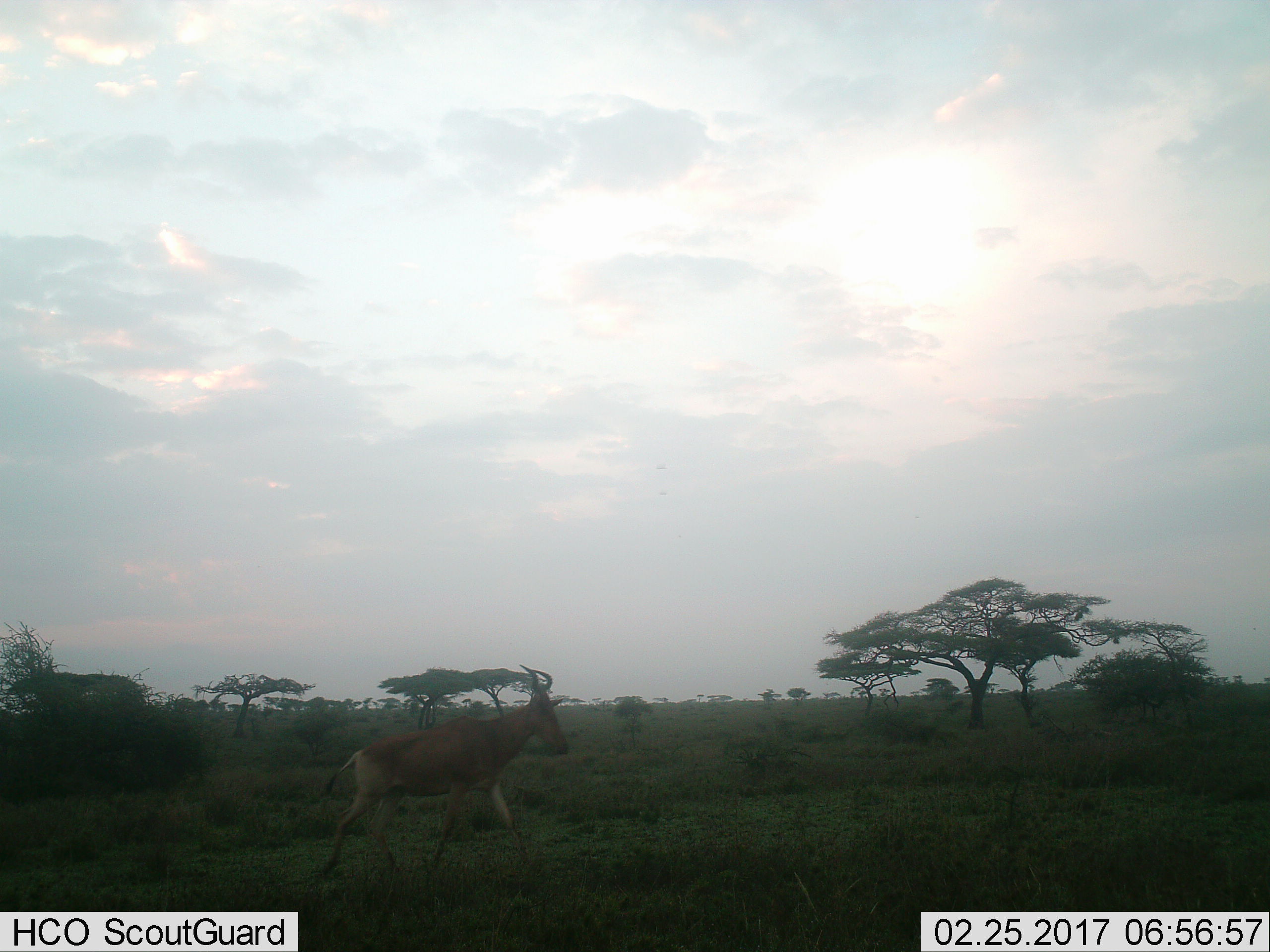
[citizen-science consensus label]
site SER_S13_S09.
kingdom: Animalia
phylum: Chordata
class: Mammalia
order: Artiodactyla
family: Bovidae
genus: Alcelaphus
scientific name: Alcelaphus buselaphus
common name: hartebeest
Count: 1.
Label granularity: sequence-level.